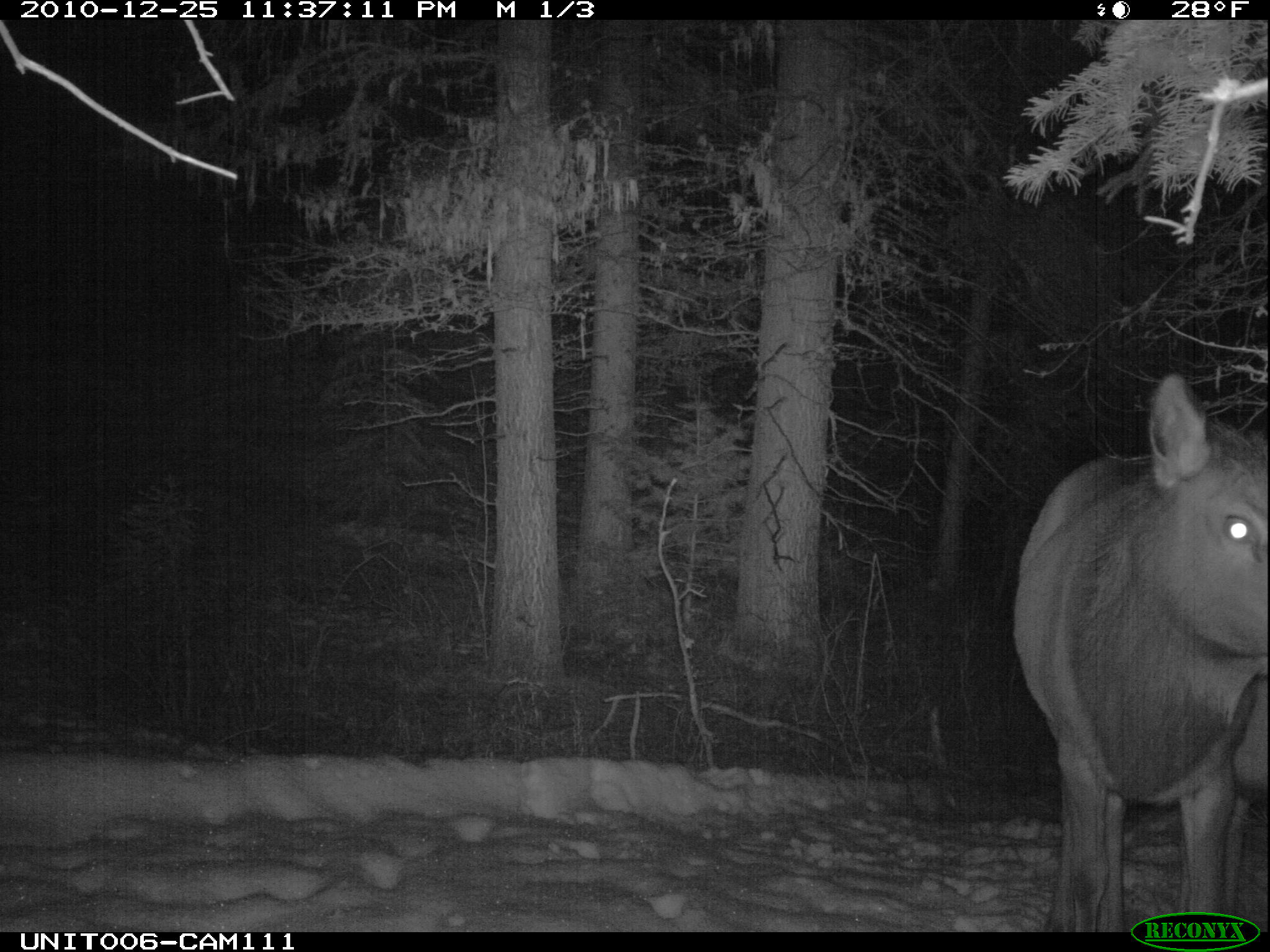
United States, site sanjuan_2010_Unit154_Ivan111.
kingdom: Animalia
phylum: Chordata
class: Mammalia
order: Artiodactyla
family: Cervidae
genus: Cervus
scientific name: Cervus elaphus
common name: red deer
Cervus elaphus (red deer).